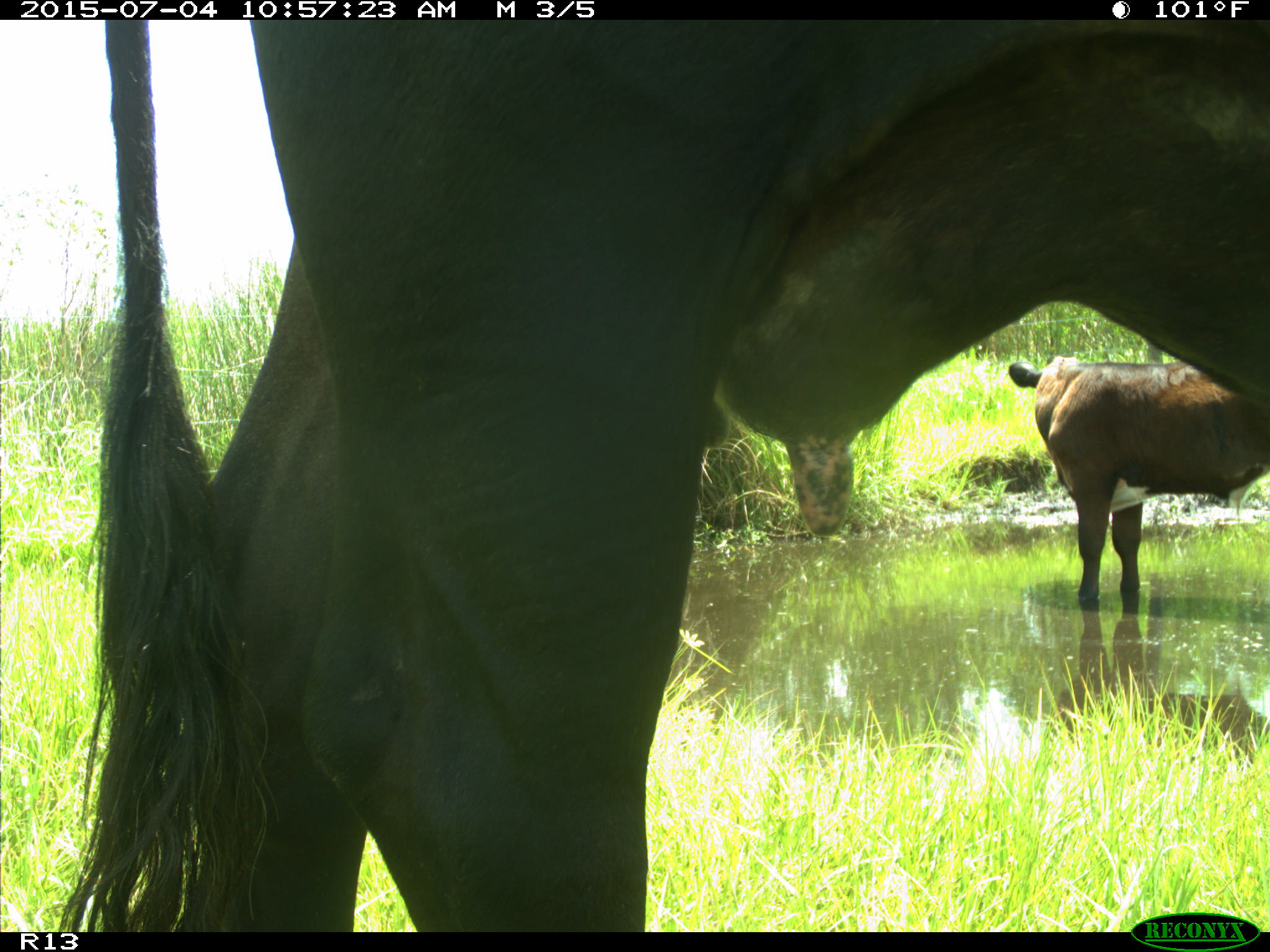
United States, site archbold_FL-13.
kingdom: Animalia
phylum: Chordata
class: Mammalia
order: Artiodactyla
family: Bovidae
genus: Bos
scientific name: Bos taurus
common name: domestic cow